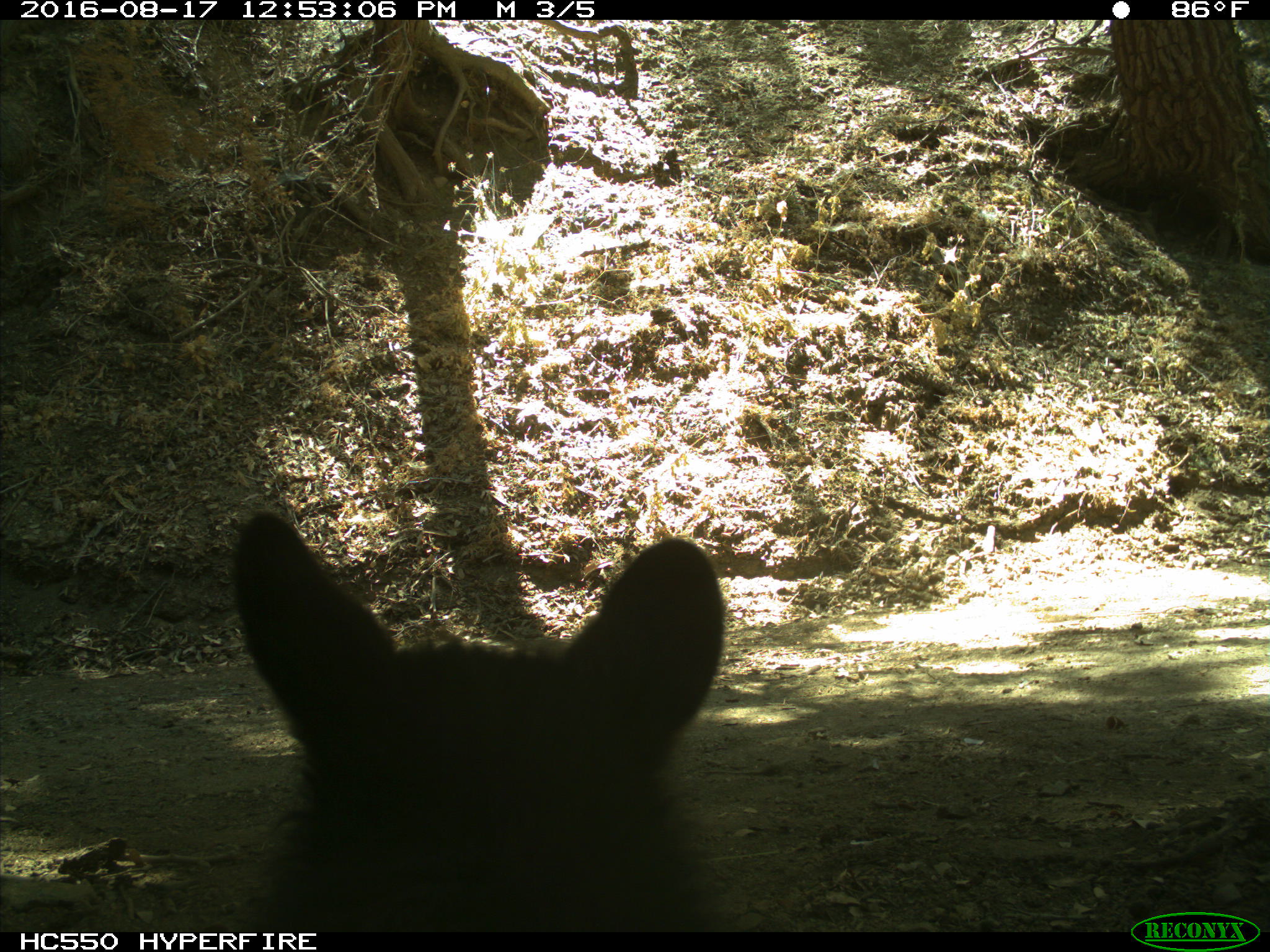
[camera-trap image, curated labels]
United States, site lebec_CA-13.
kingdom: Animalia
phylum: Chordata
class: Mammalia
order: Carnivora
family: Ursidae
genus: Ursus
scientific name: Ursus americanus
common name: american black bear